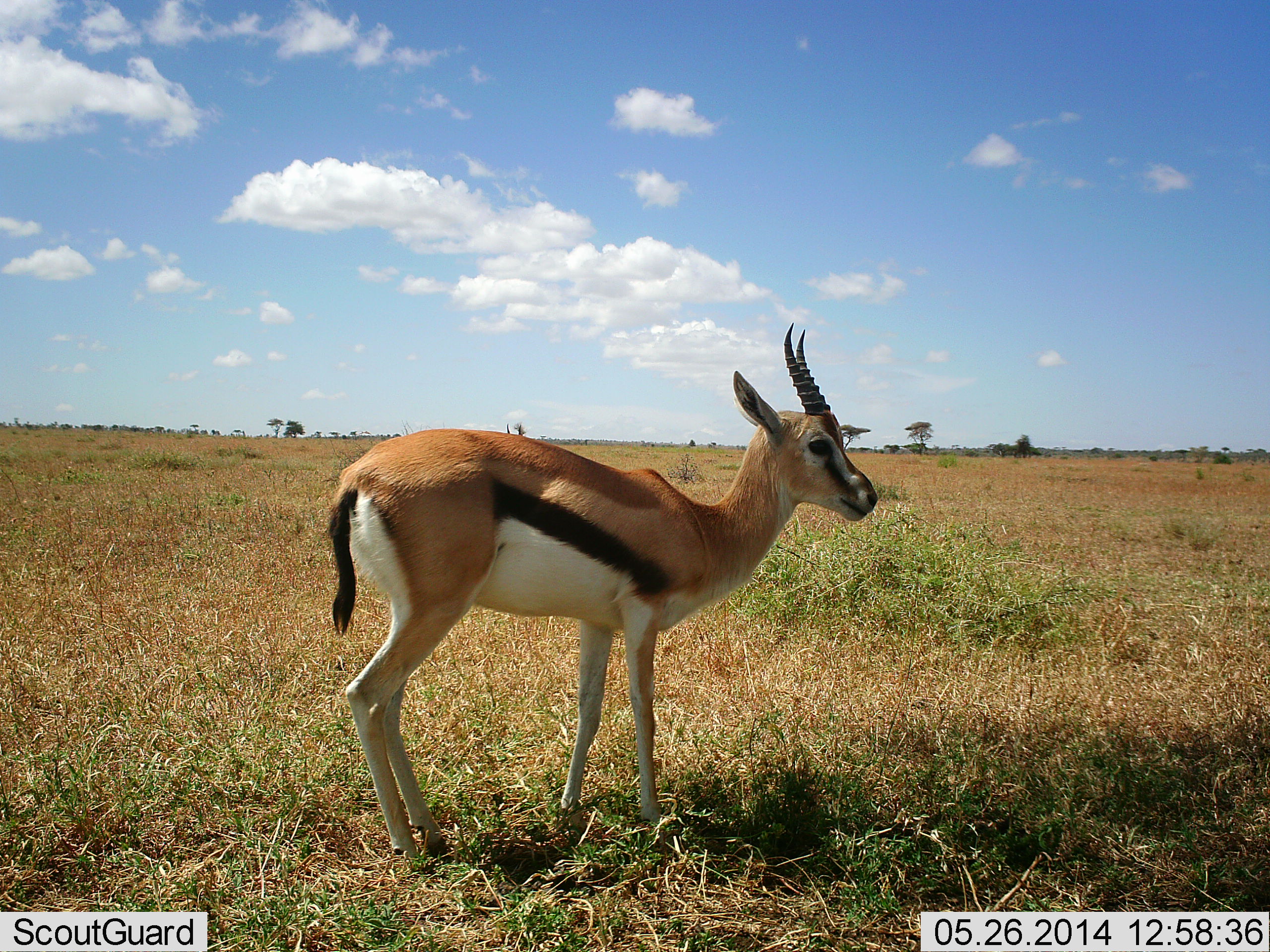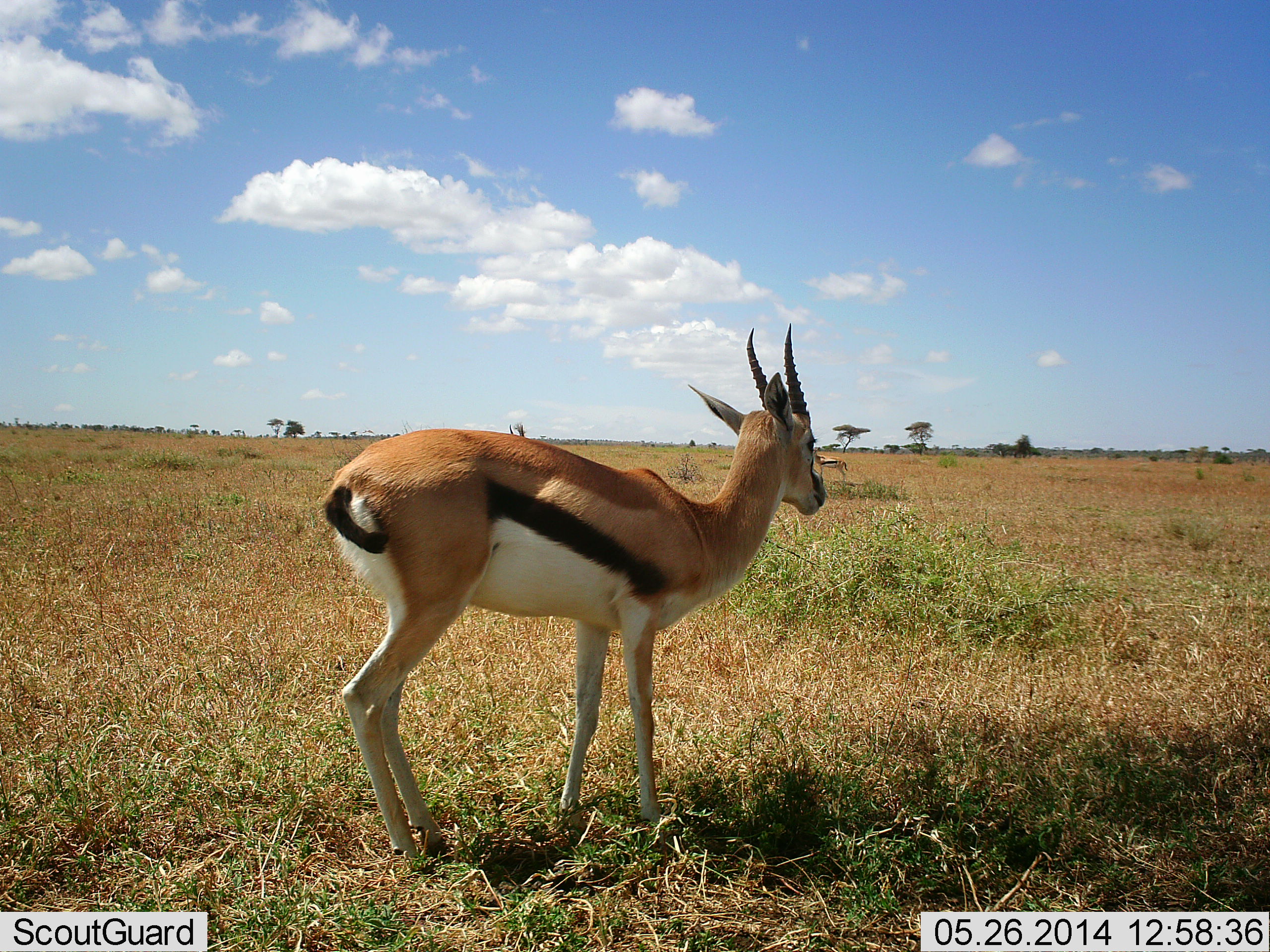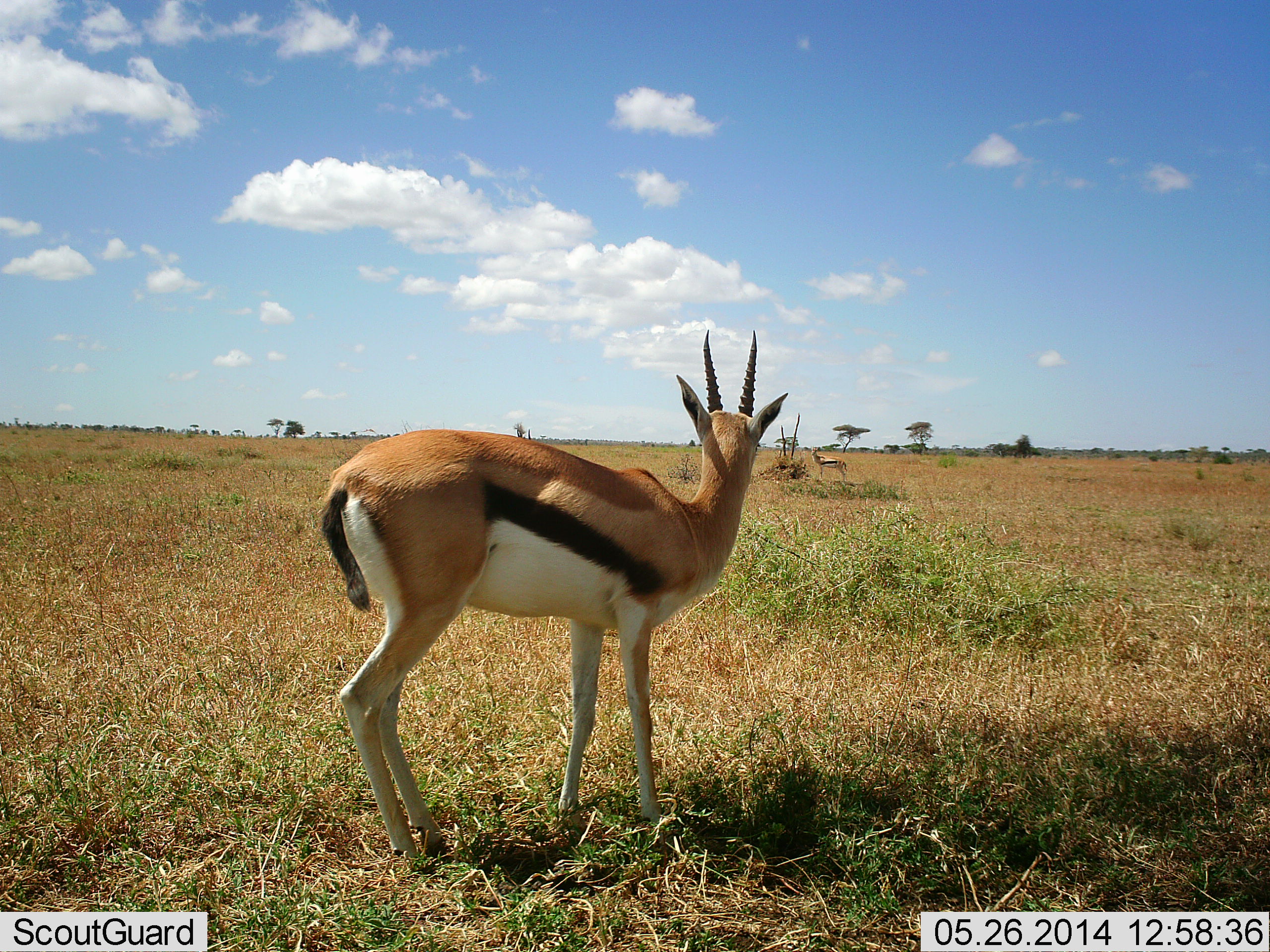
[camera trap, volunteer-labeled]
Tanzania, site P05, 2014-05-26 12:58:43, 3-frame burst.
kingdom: Animalia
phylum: Chordata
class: Mammalia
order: Artiodactyla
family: Bovidae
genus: Eudorcas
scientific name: Eudorcas thomsonii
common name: thomson's gazelle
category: gazellethomsons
Gazellethomsons (thomson's gazelle) (Eudorcas thomsonii), count 1. Behavior (volunteer vote fractions): standing 100%, resting 10%, moving 10%, interacting 0%. Young present (vote fraction): 0%. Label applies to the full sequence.